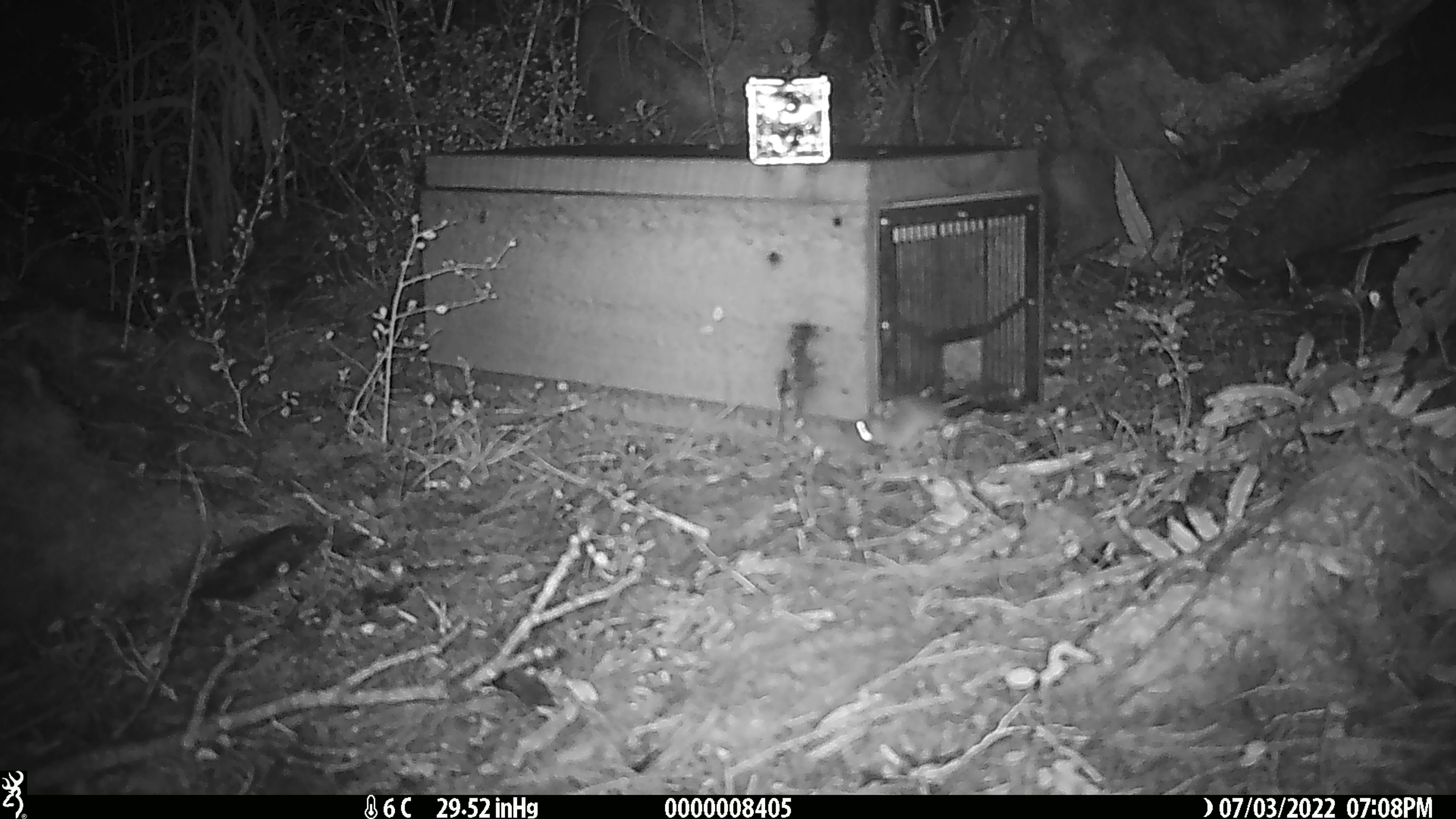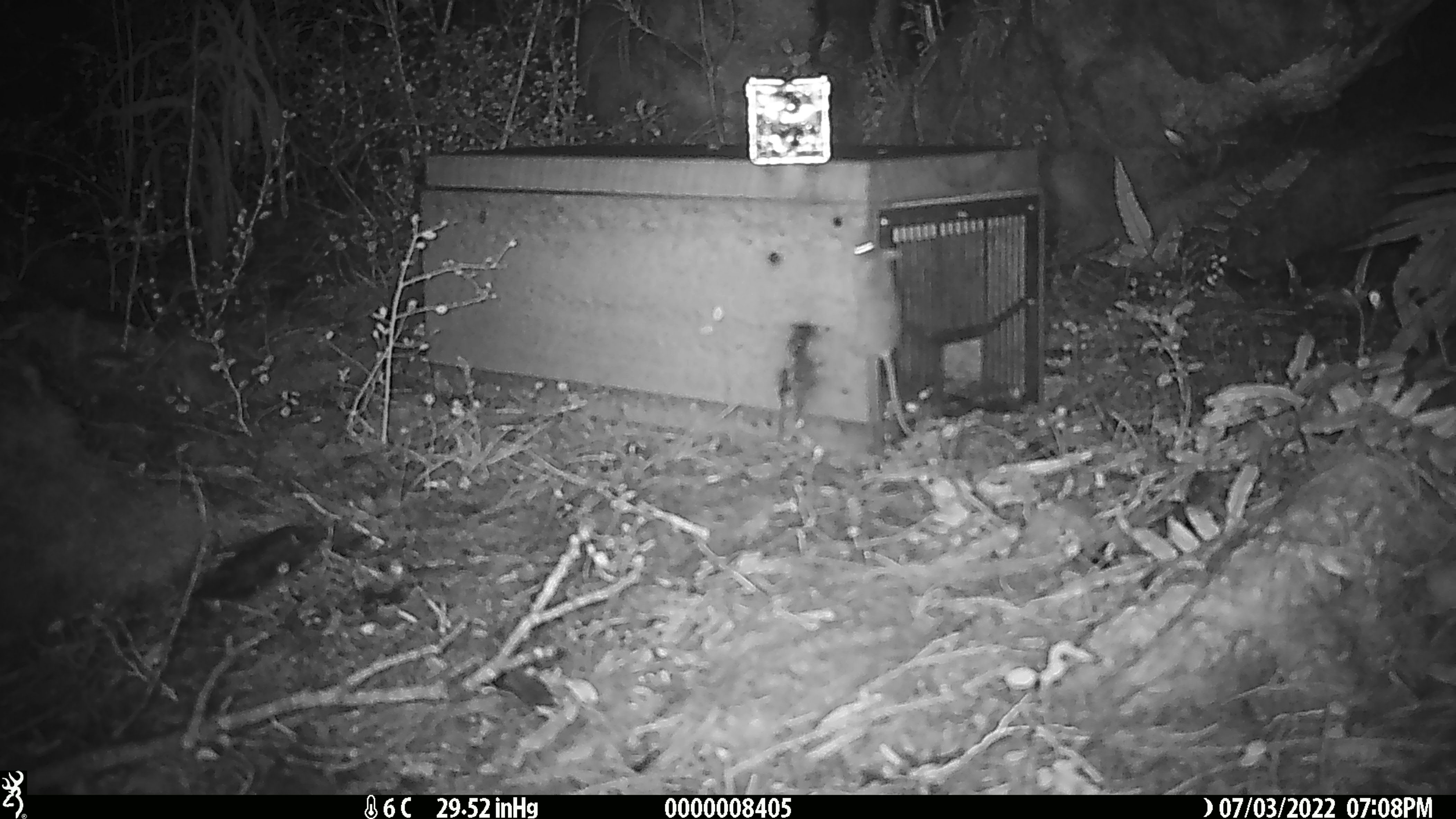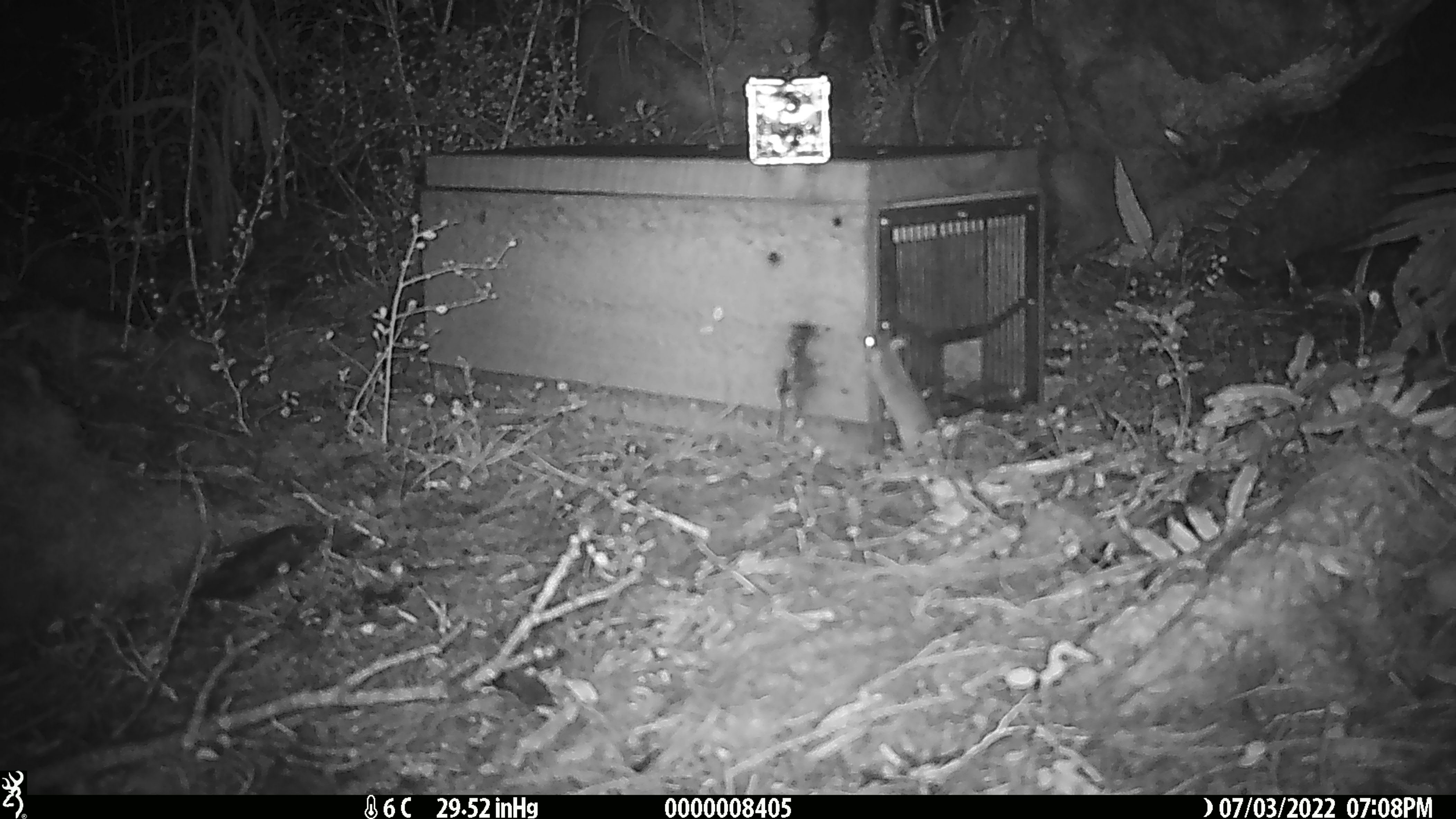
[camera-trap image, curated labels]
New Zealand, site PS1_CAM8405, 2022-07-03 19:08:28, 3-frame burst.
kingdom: Animalia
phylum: Chordata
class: Mammalia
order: Rodentia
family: Muridae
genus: Mus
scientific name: Mus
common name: mouse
Mouse (Mus).